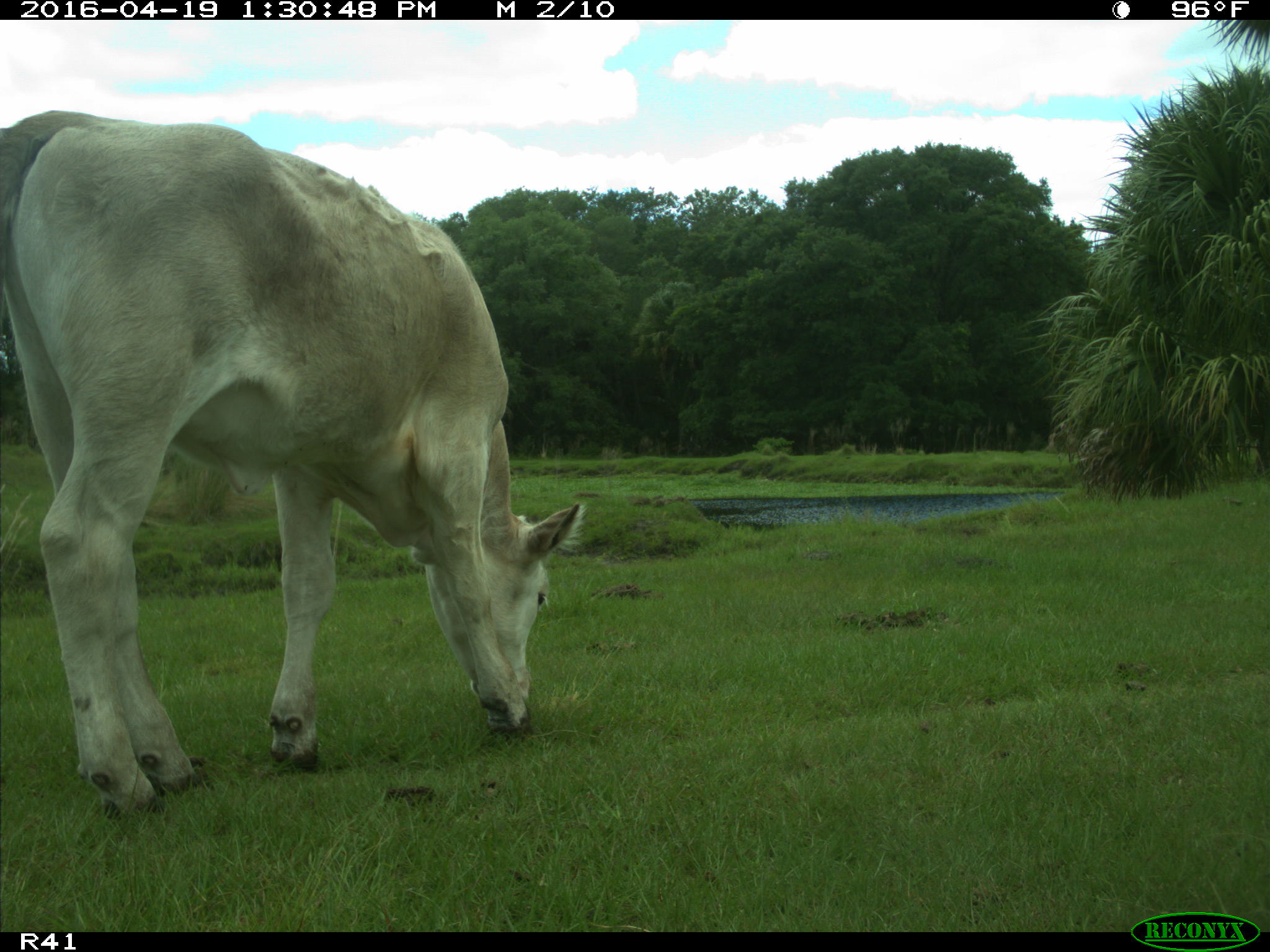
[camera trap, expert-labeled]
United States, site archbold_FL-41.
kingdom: Animalia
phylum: Chordata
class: Mammalia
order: Artiodactyla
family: Bovidae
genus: Bos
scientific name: Bos taurus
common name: domestic cow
Bos taurus (domestic cow).